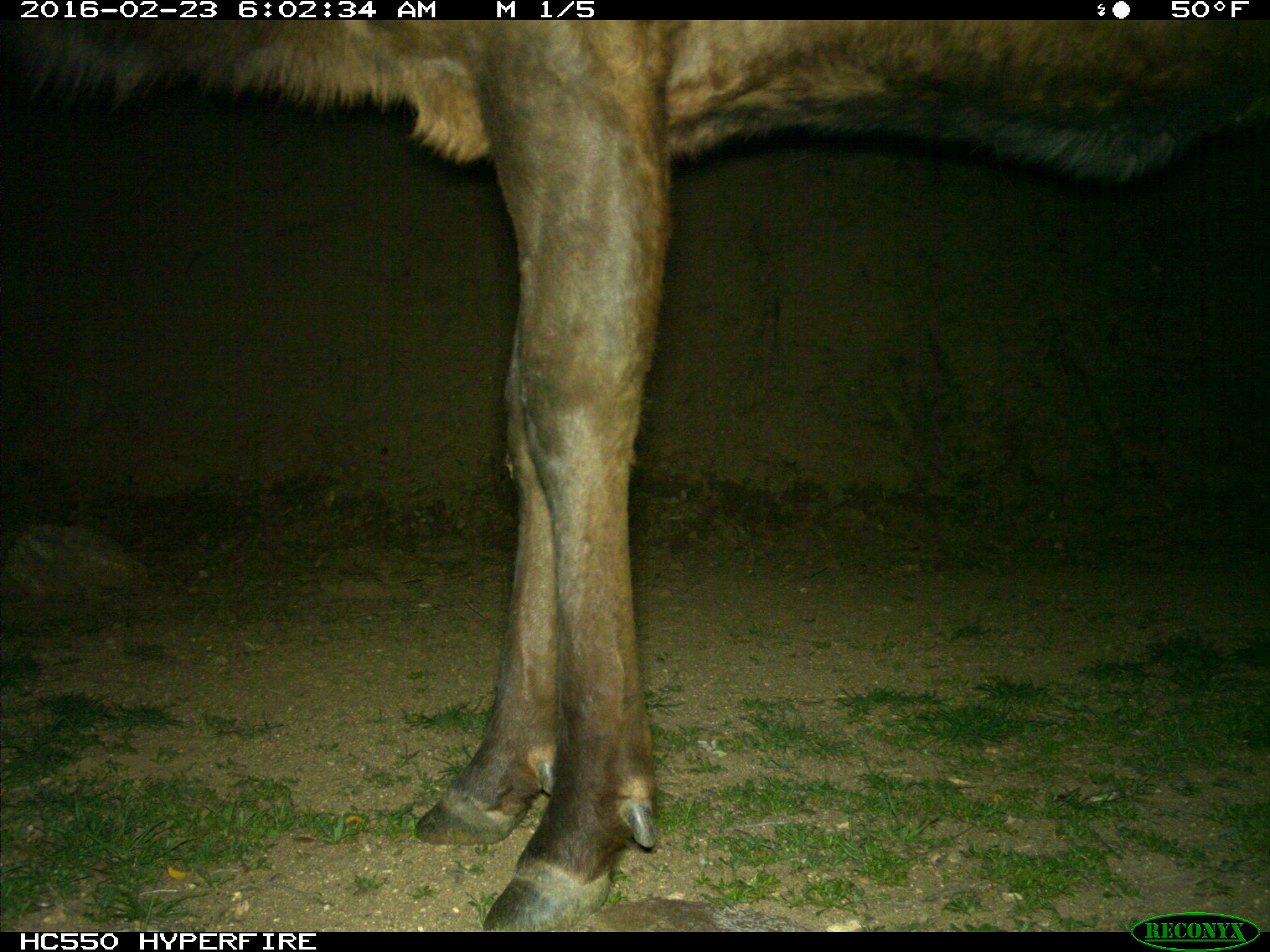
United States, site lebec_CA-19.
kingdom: Animalia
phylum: Chordata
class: Mammalia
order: Artiodactyla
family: Cervidae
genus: Cervus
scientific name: Cervus canadensis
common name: elk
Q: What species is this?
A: Cervus canadensis (elk).